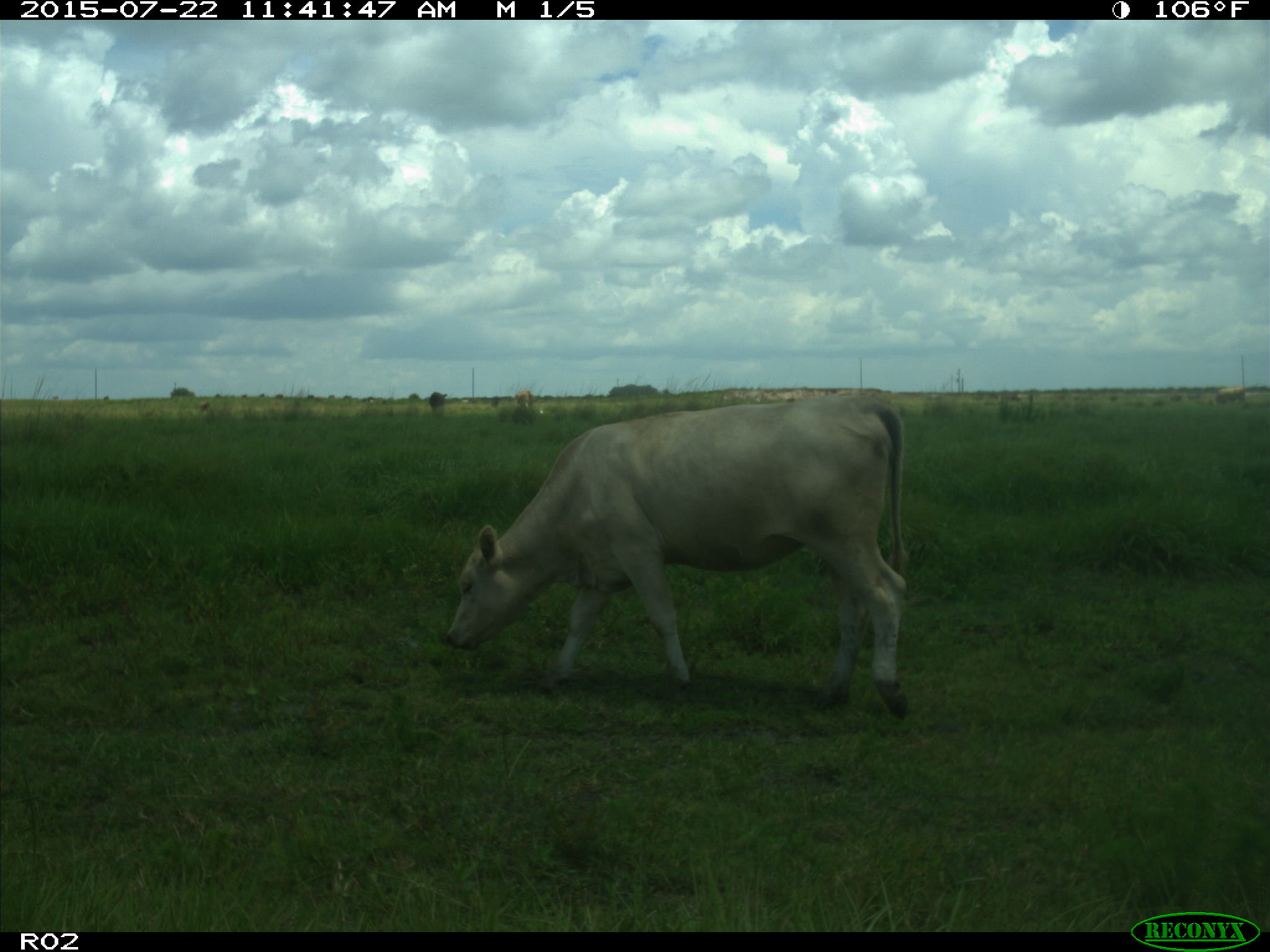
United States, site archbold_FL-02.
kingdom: Animalia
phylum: Chordata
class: Mammalia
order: Artiodactyla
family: Bovidae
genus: Bos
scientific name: Bos taurus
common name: domestic cow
Bos taurus (domestic cow).